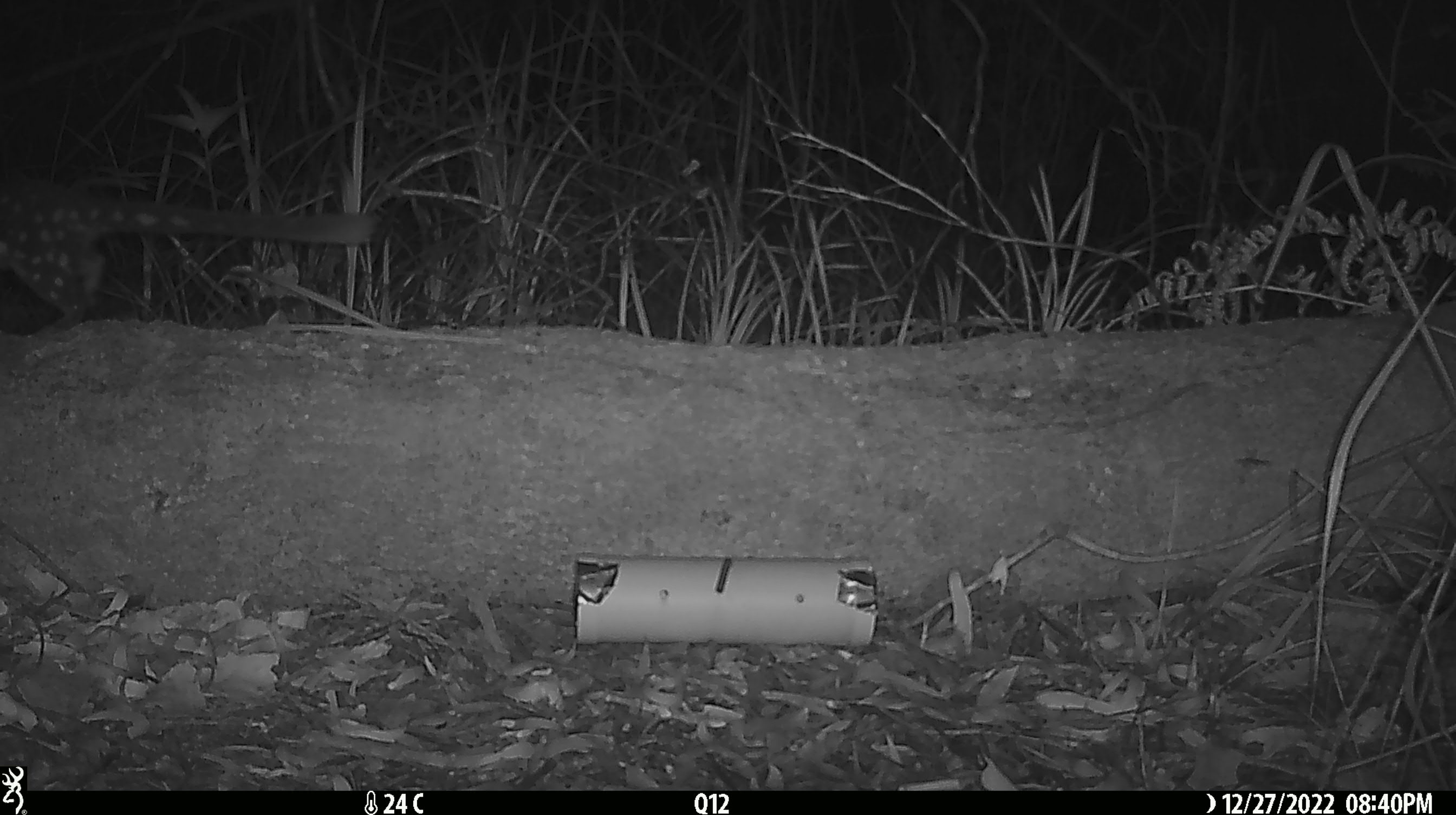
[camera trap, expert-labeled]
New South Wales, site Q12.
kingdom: Animalia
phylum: Chordata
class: Mammalia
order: Dasyuromorphia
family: Dasyuridae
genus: Dasyurus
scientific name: Dasyurus maculatus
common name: spotted-tailed quoll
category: quoll